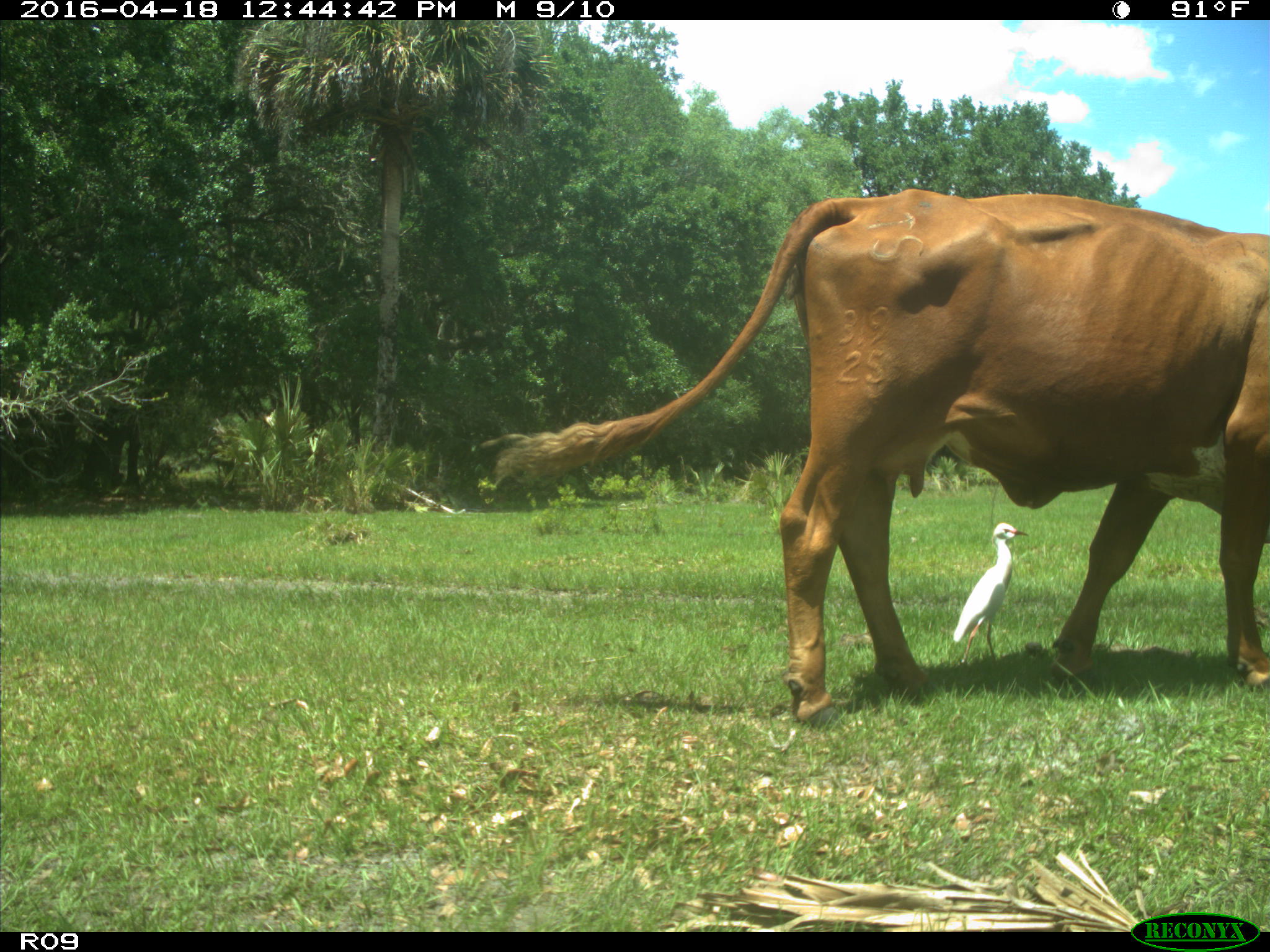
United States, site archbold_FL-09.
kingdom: Animalia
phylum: Chordata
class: Mammalia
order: Artiodactyla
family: Bovidae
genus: Bos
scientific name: Bos taurus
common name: domestic cow